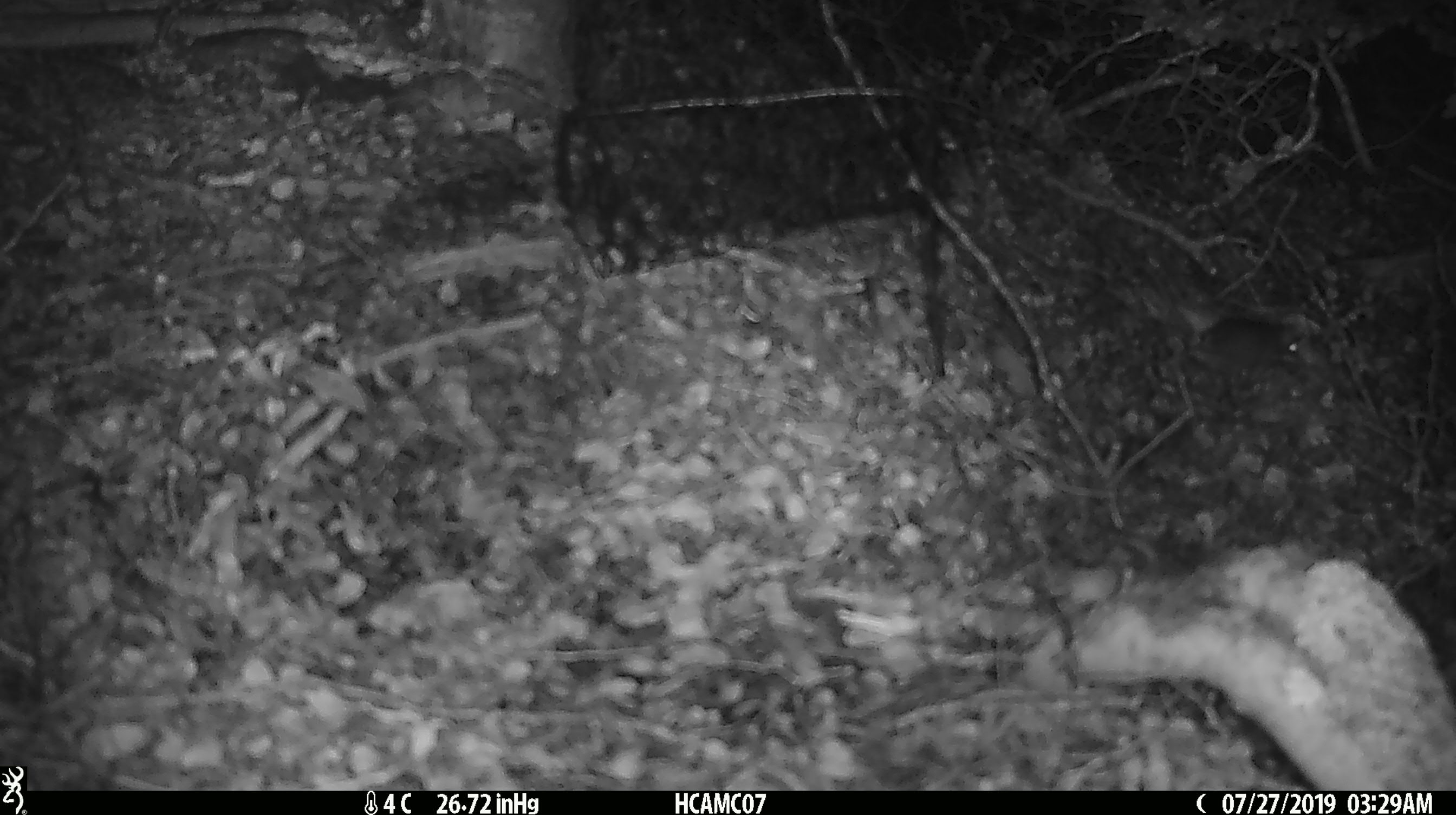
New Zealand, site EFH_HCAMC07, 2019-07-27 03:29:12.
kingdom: Animalia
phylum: Chordata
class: Mammalia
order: Rodentia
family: Muridae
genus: Mus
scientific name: Mus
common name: mouse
Mouse (Mus).